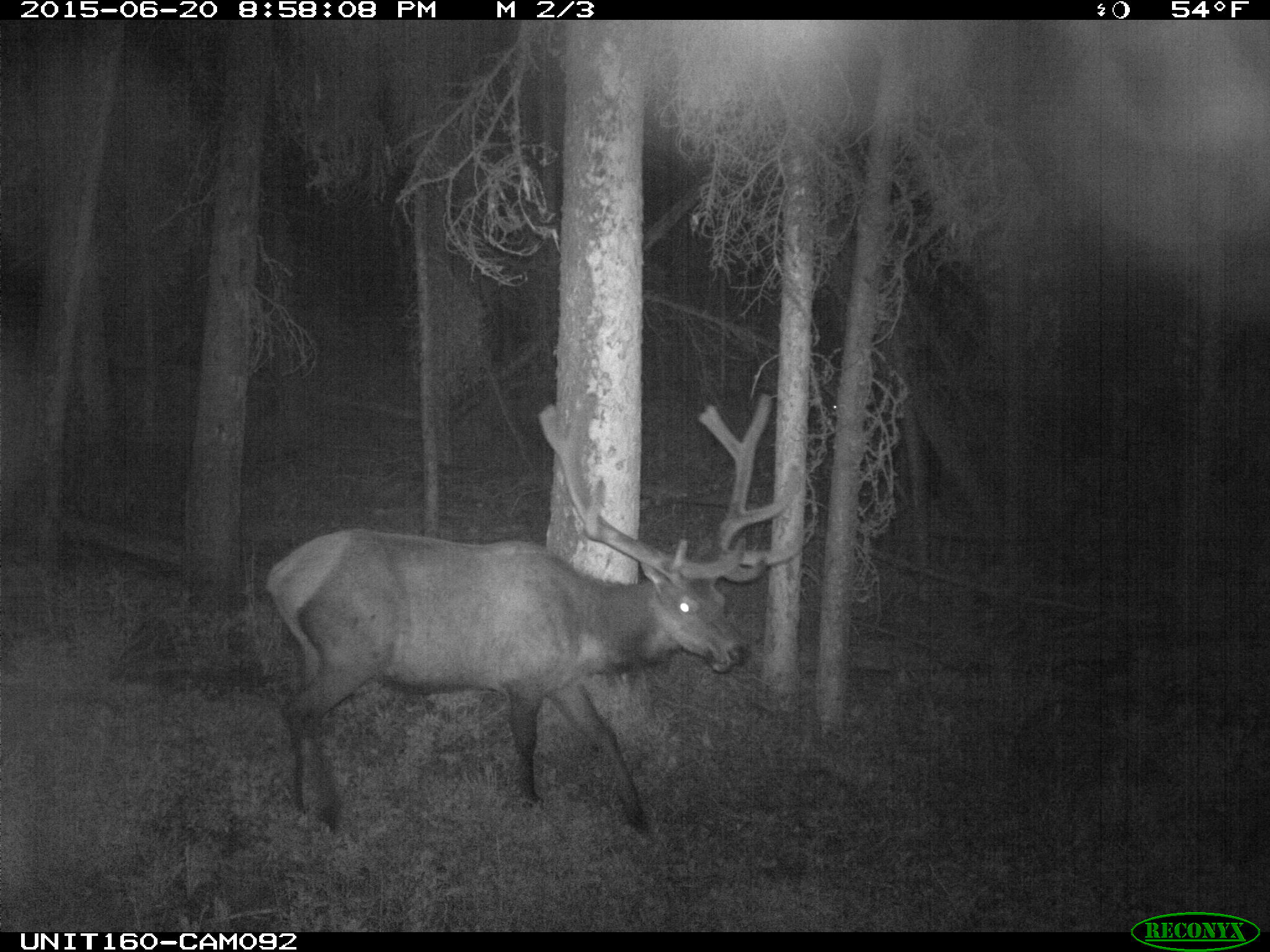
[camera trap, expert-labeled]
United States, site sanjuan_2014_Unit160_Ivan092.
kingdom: Animalia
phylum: Chordata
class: Mammalia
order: Artiodactyla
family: Cervidae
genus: Cervus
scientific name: Cervus elaphus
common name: red deer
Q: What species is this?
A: Cervus elaphus (red deer).